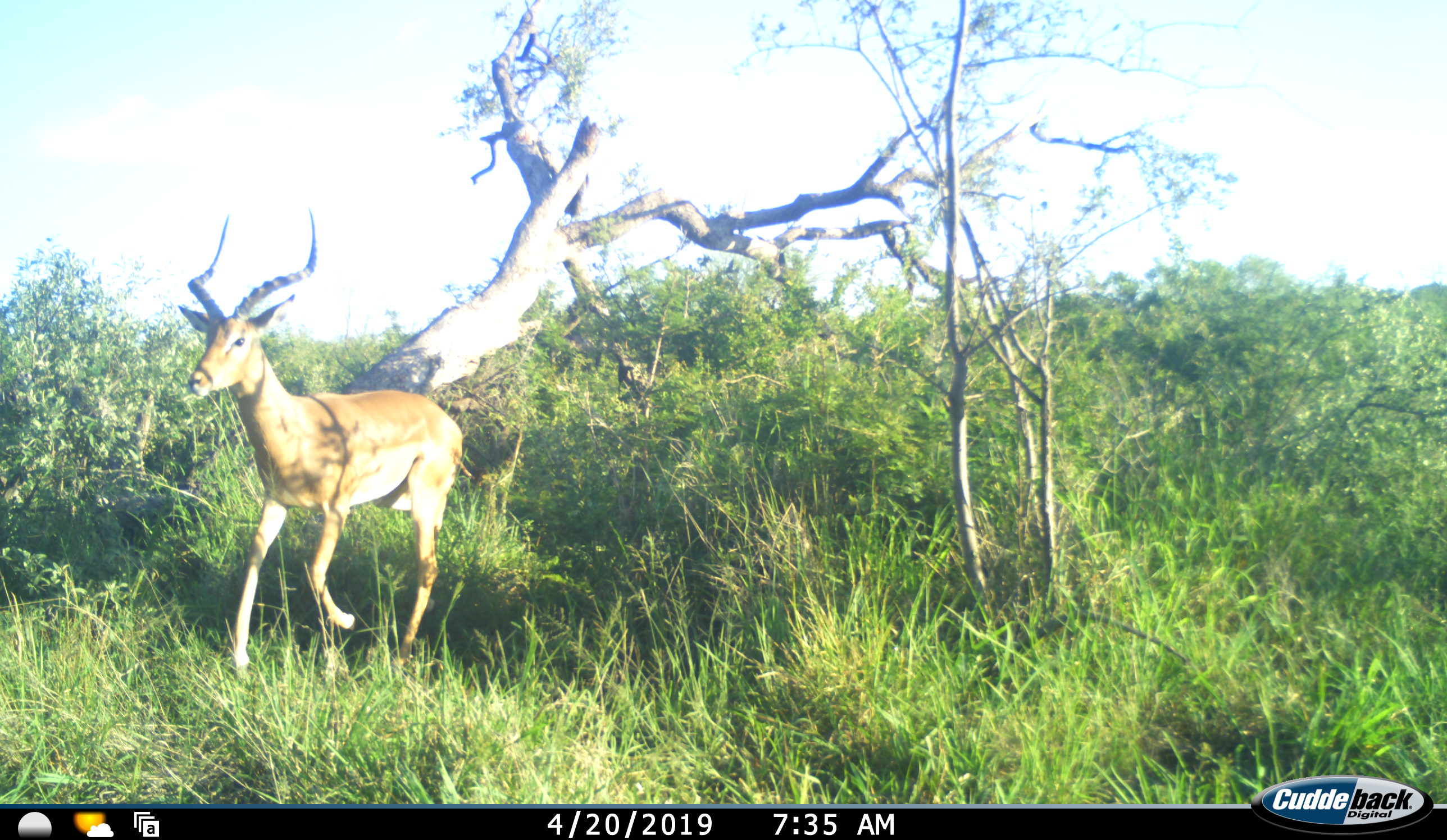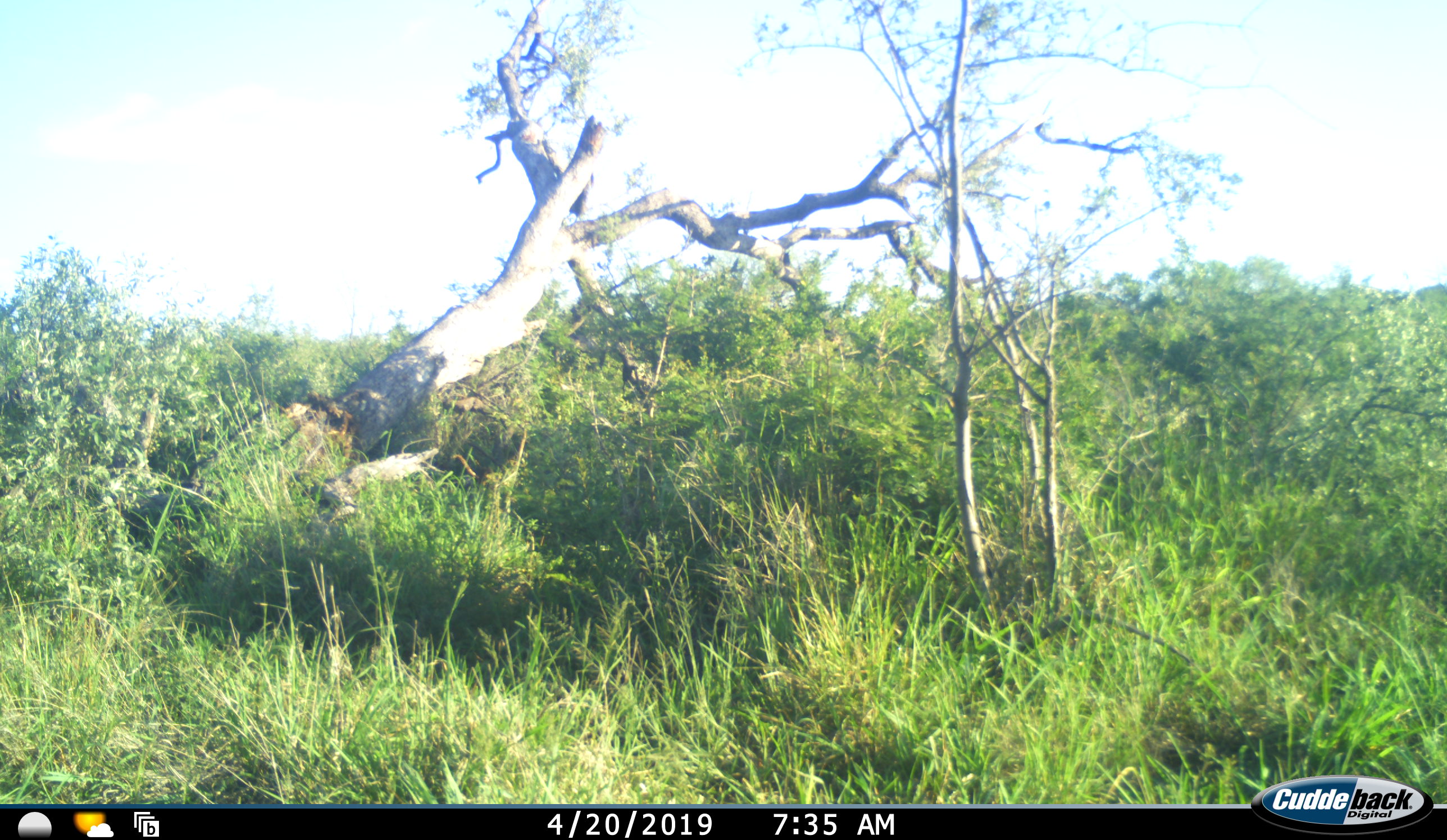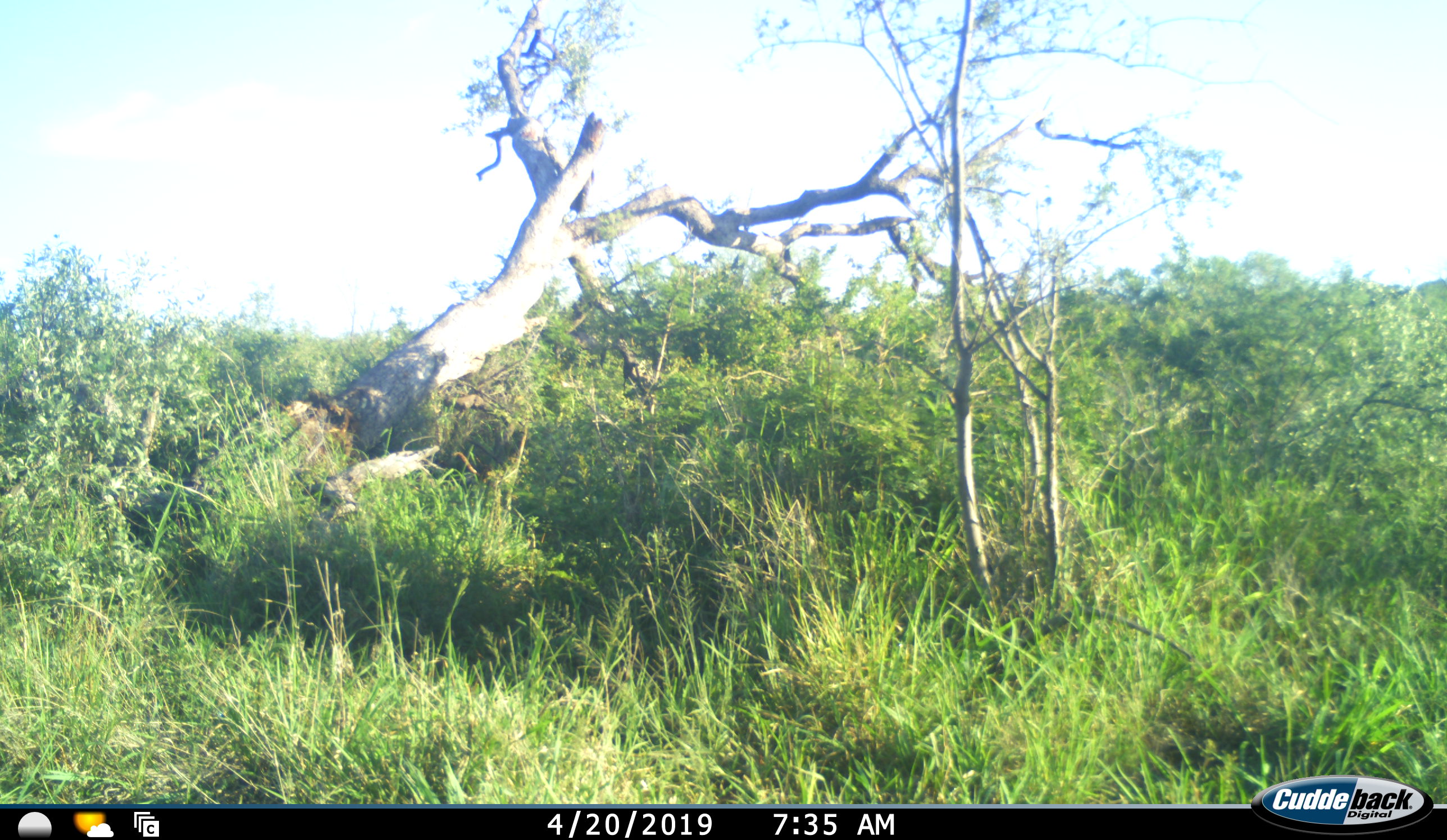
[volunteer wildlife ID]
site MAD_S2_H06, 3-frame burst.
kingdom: Animalia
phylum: Chordata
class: Mammalia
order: Artiodactyla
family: Bovidae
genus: Aepyceros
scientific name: Aepyceros melampus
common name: impala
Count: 1.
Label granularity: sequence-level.